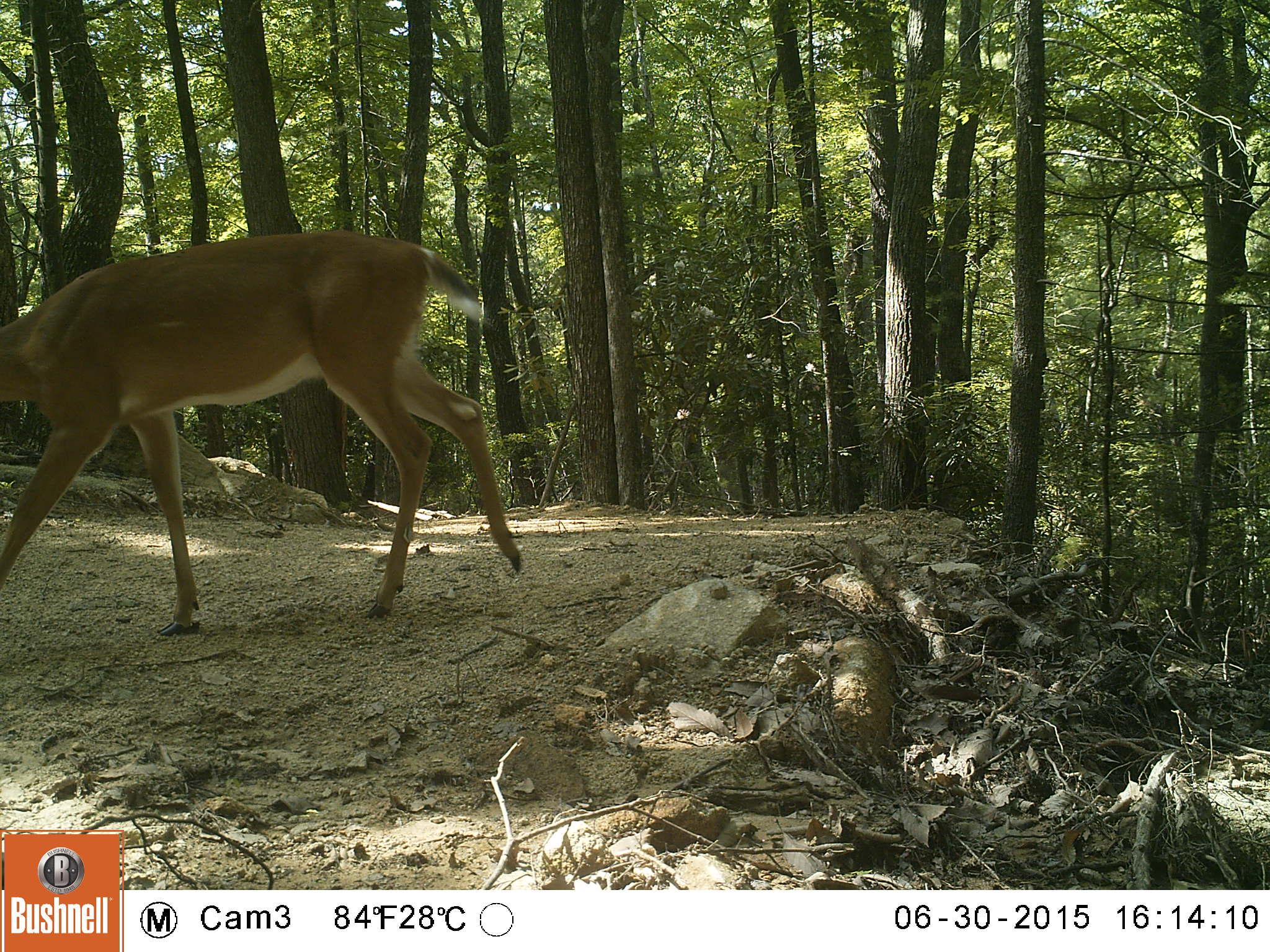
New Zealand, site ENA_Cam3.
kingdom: Animalia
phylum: Chordata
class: Mammalia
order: Artiodactyla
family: Cervidae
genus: Odocoileus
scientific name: Odocoileus virginianus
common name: white-tailed deer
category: white tailed deer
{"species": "white tailed deer (white-tailed deer) (Odocoileus virginianus)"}